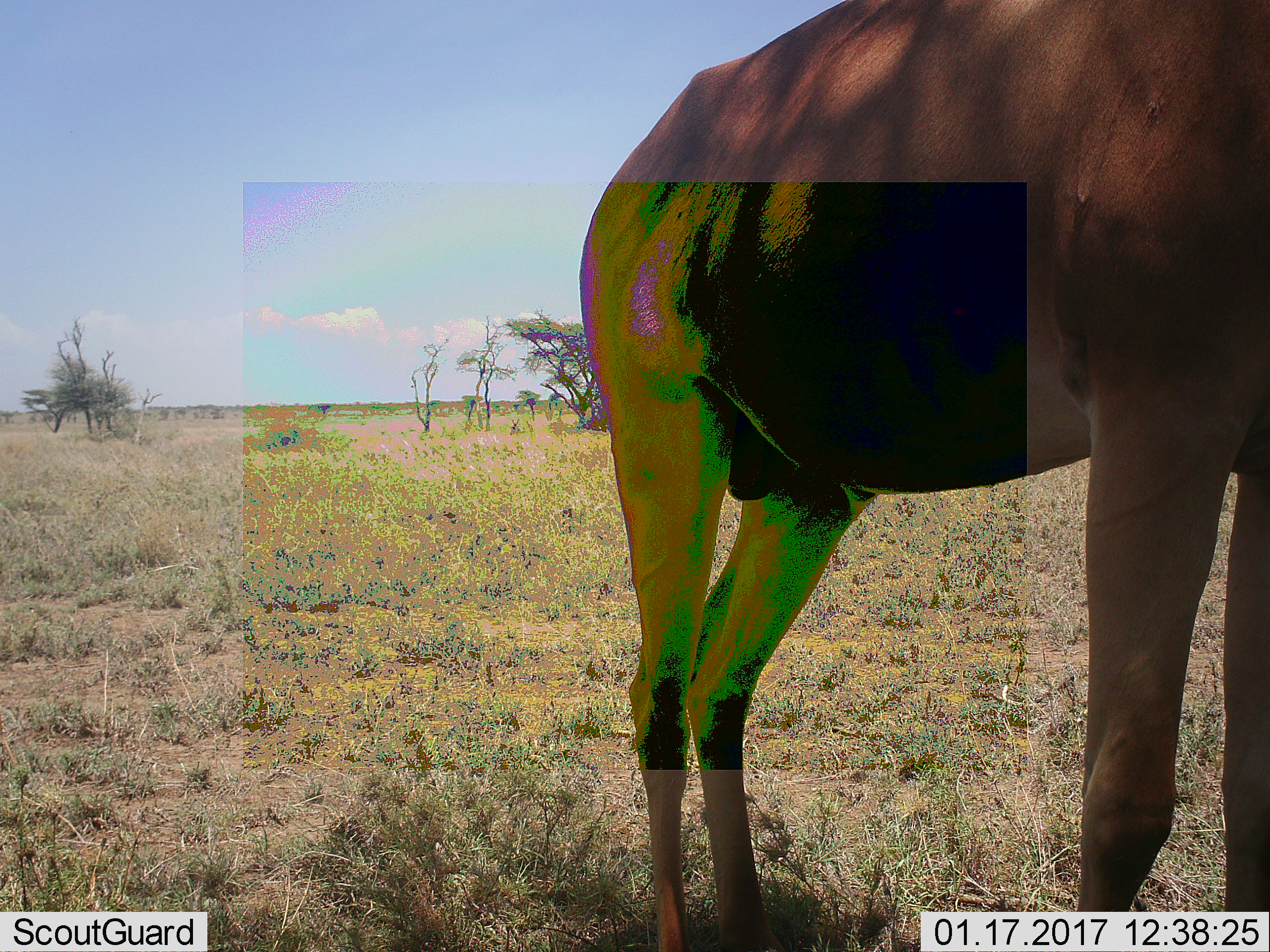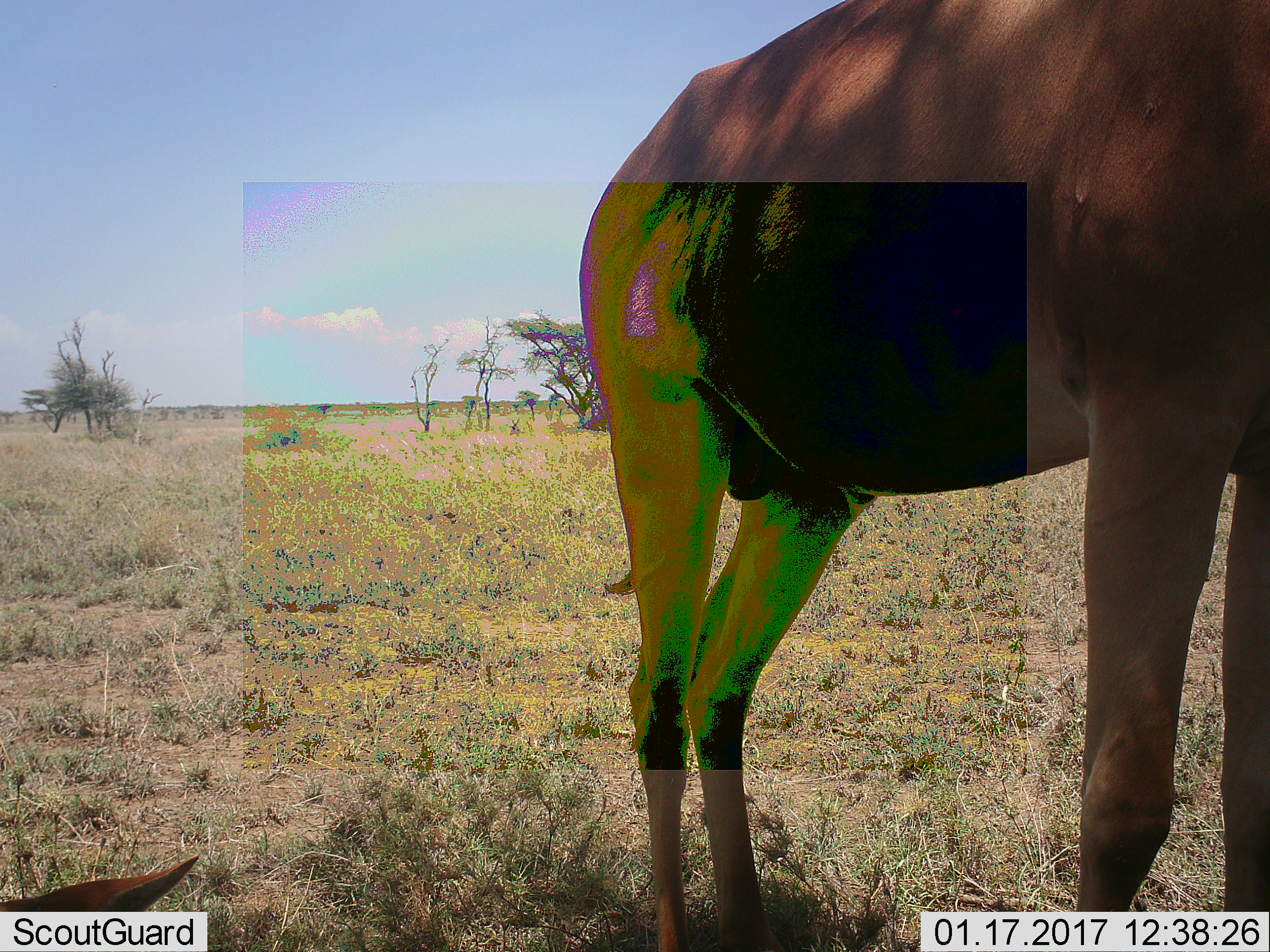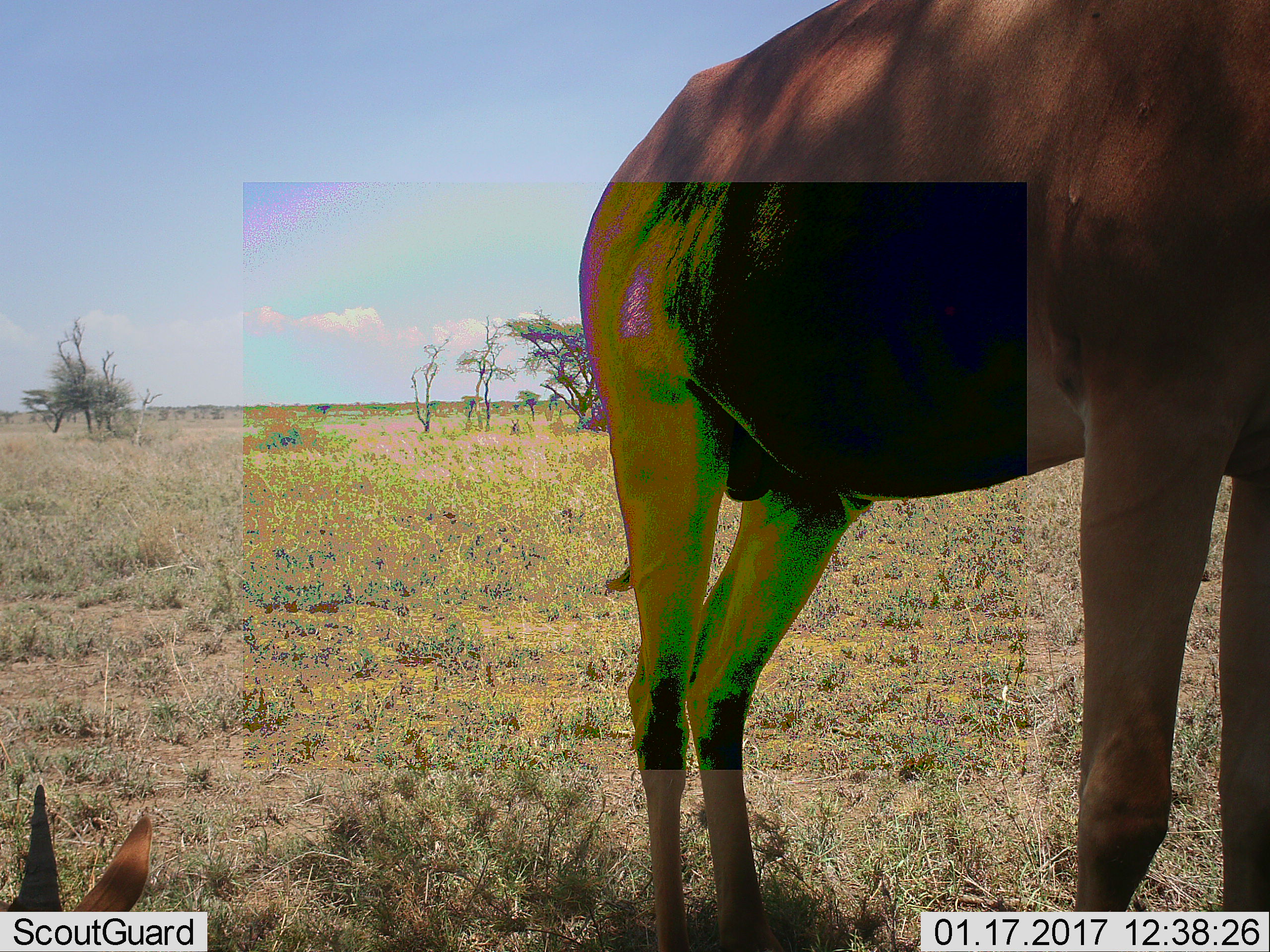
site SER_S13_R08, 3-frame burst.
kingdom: Animalia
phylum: Chordata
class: Mammalia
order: Artiodactyla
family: Bovidae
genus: Alcelaphus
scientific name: Alcelaphus buselaphus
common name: hartebeest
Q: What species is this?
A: Hartebeest (Alcelaphus buselaphus).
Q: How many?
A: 2.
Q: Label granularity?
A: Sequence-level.